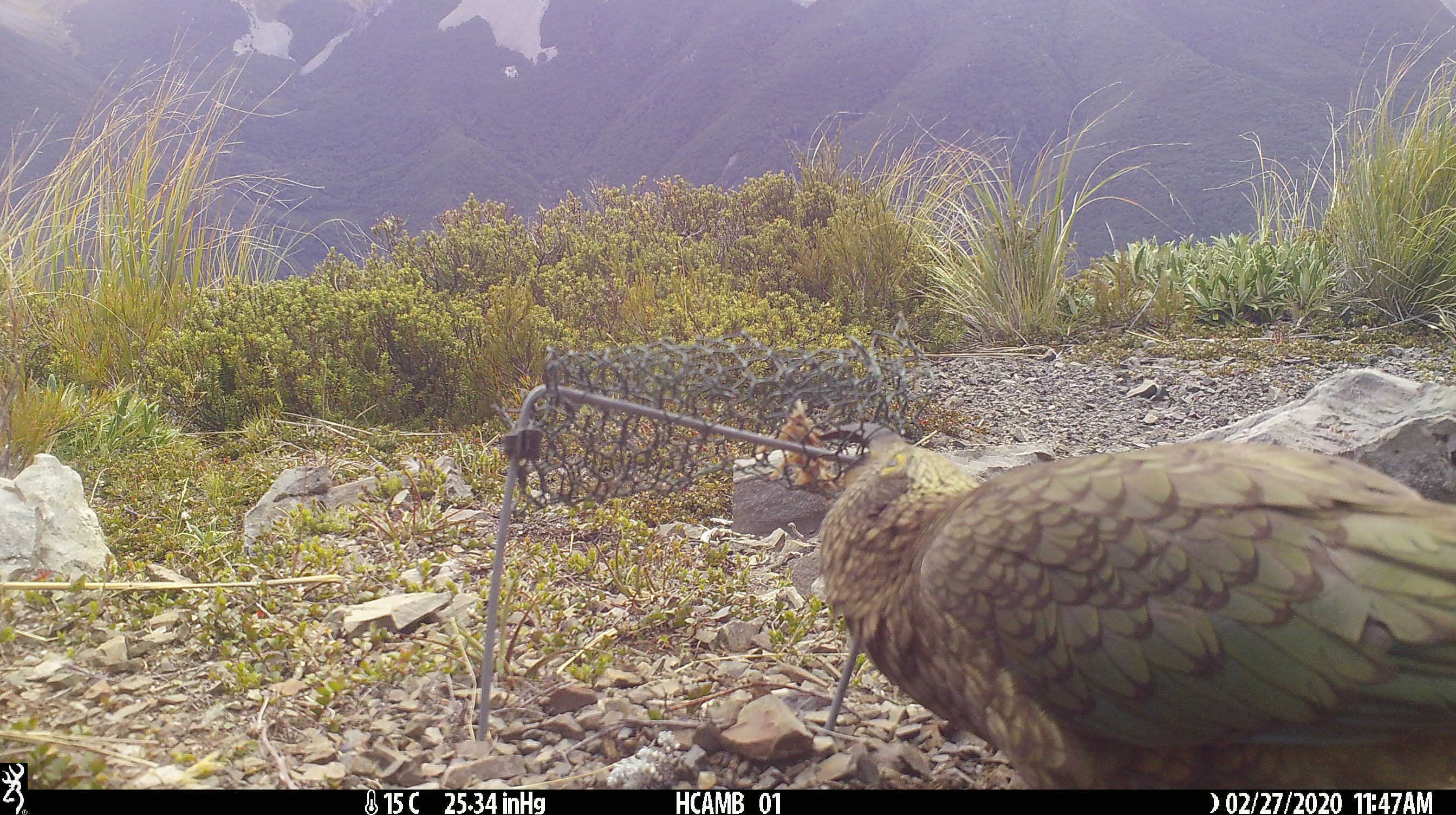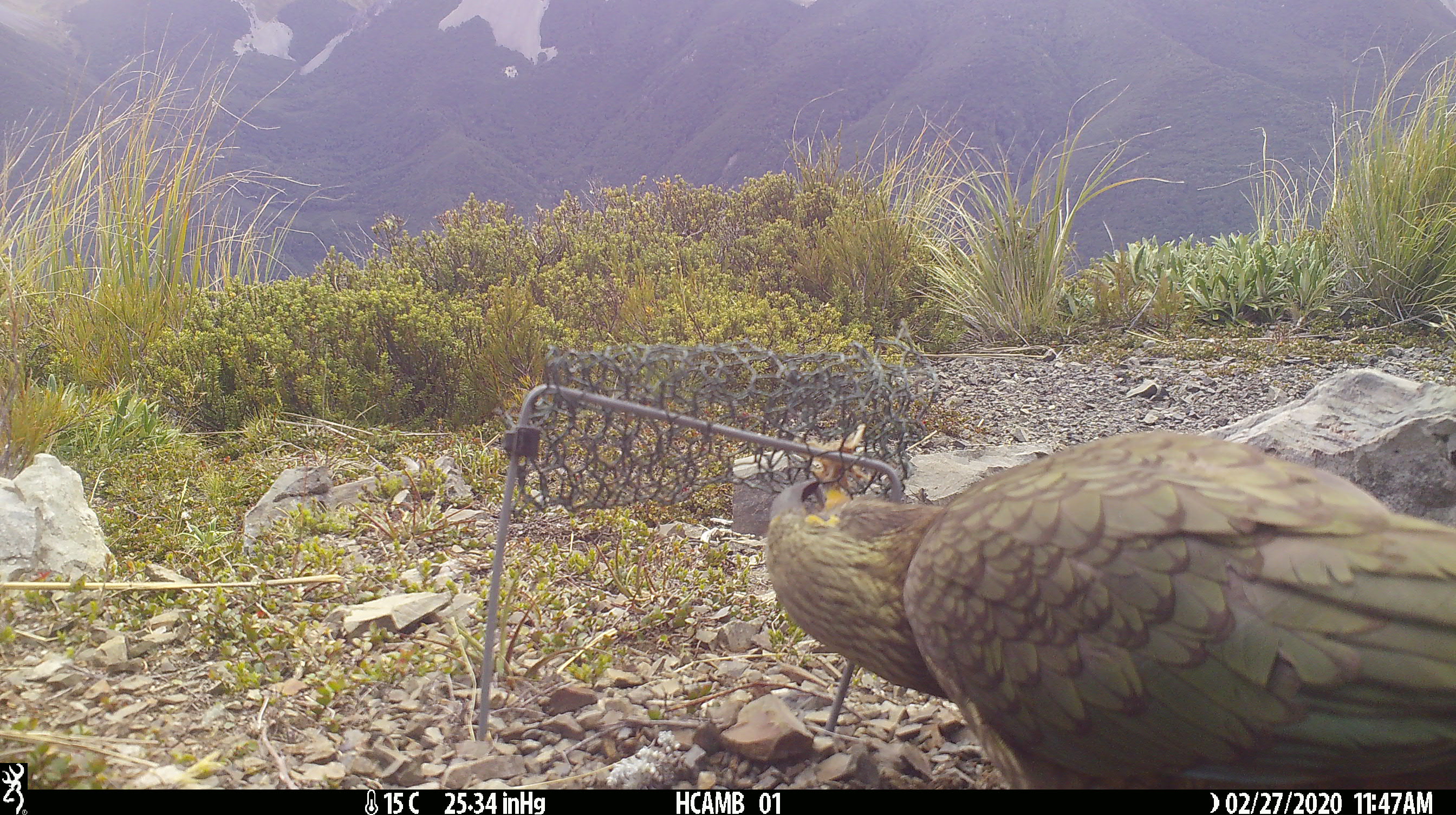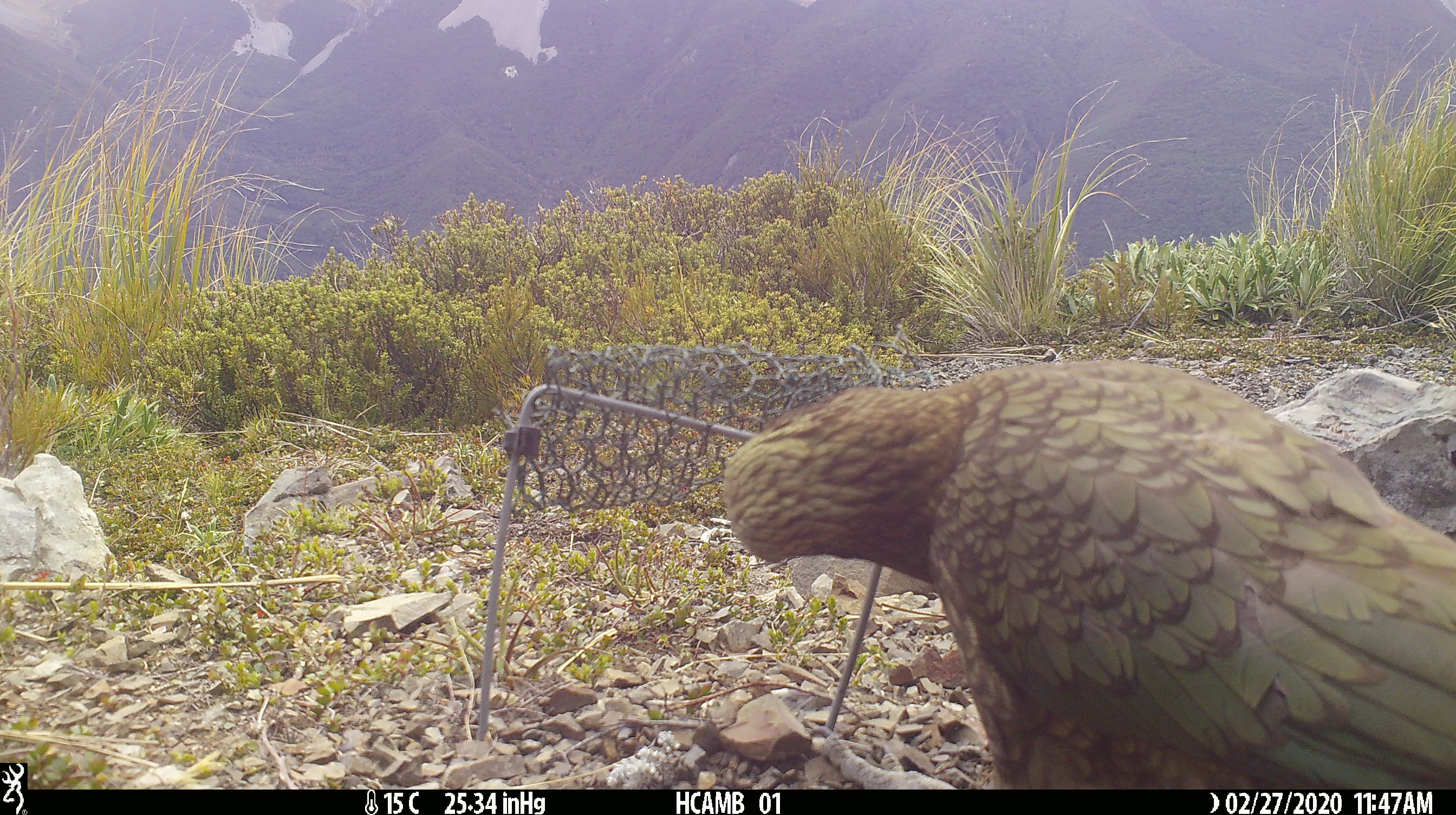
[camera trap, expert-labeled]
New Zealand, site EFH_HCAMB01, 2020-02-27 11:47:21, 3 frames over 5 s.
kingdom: Animalia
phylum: Chordata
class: Aves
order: Psittaciformes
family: Strigopidae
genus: Nestor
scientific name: Nestor notabilis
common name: kea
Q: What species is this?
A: Kea (Nestor notabilis).